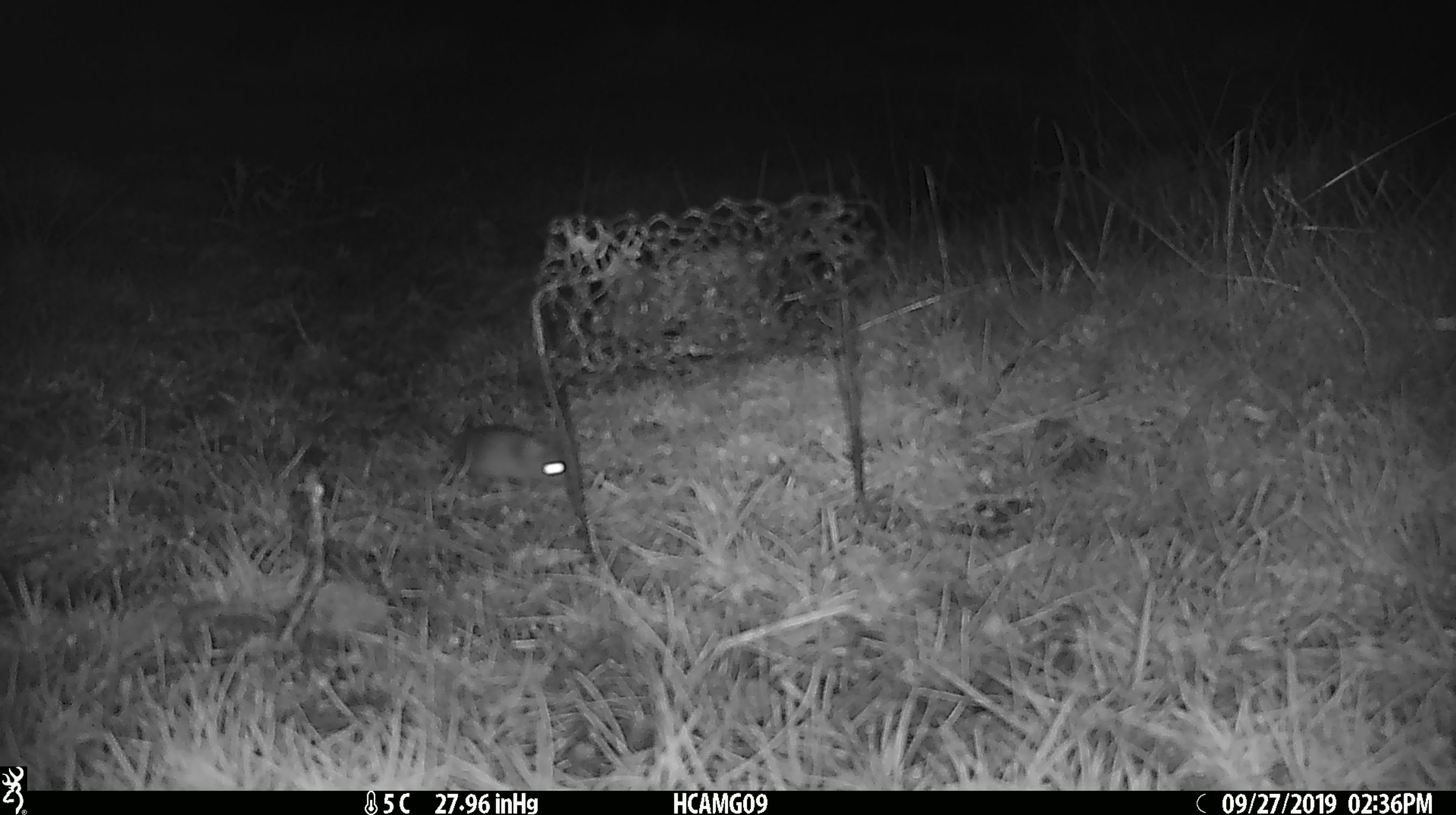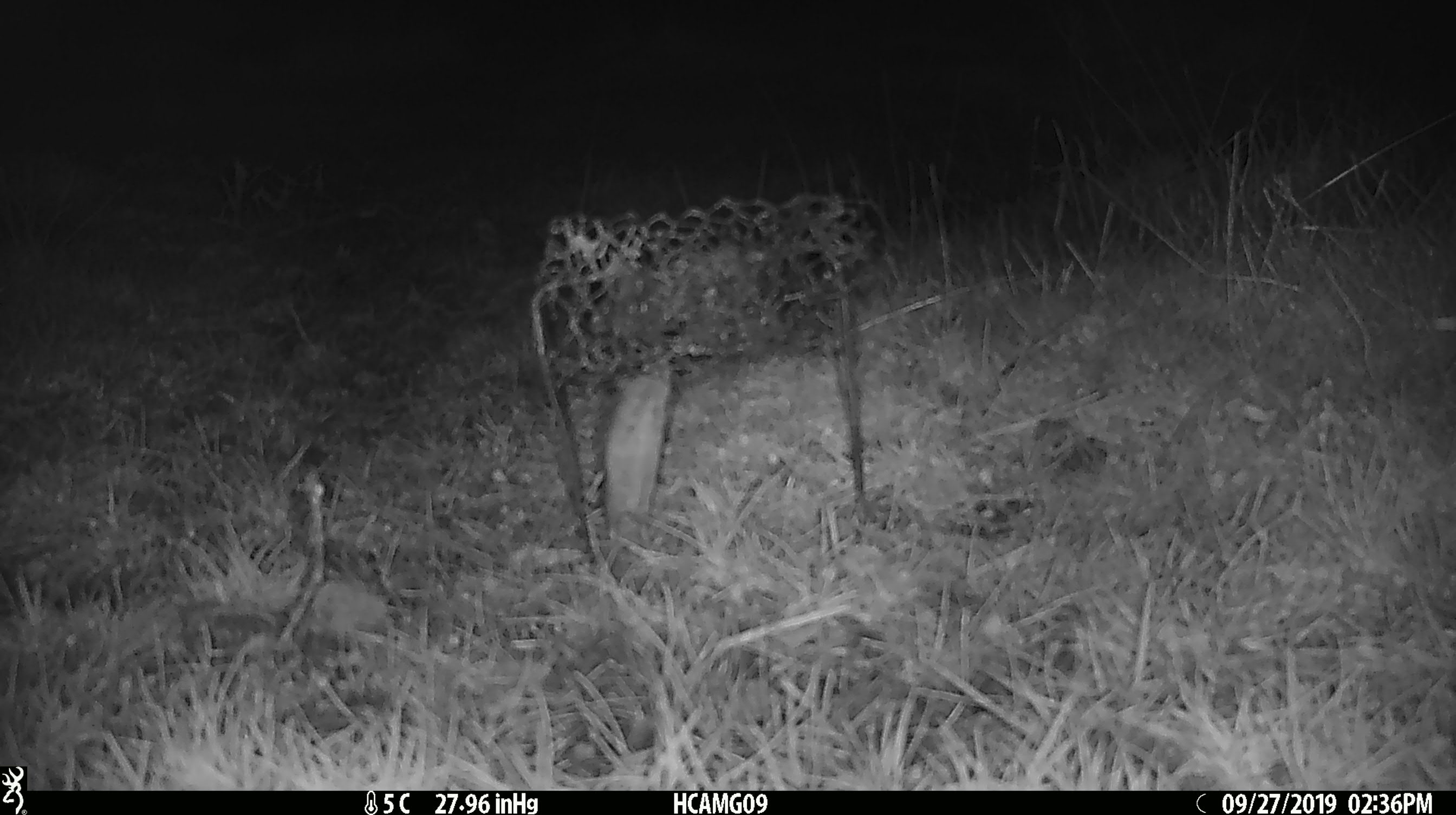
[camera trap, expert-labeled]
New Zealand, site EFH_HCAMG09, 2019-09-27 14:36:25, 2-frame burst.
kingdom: Animalia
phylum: Chordata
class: Mammalia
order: Rodentia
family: Muridae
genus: Mus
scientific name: Mus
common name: mouse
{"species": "mouse (Mus)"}